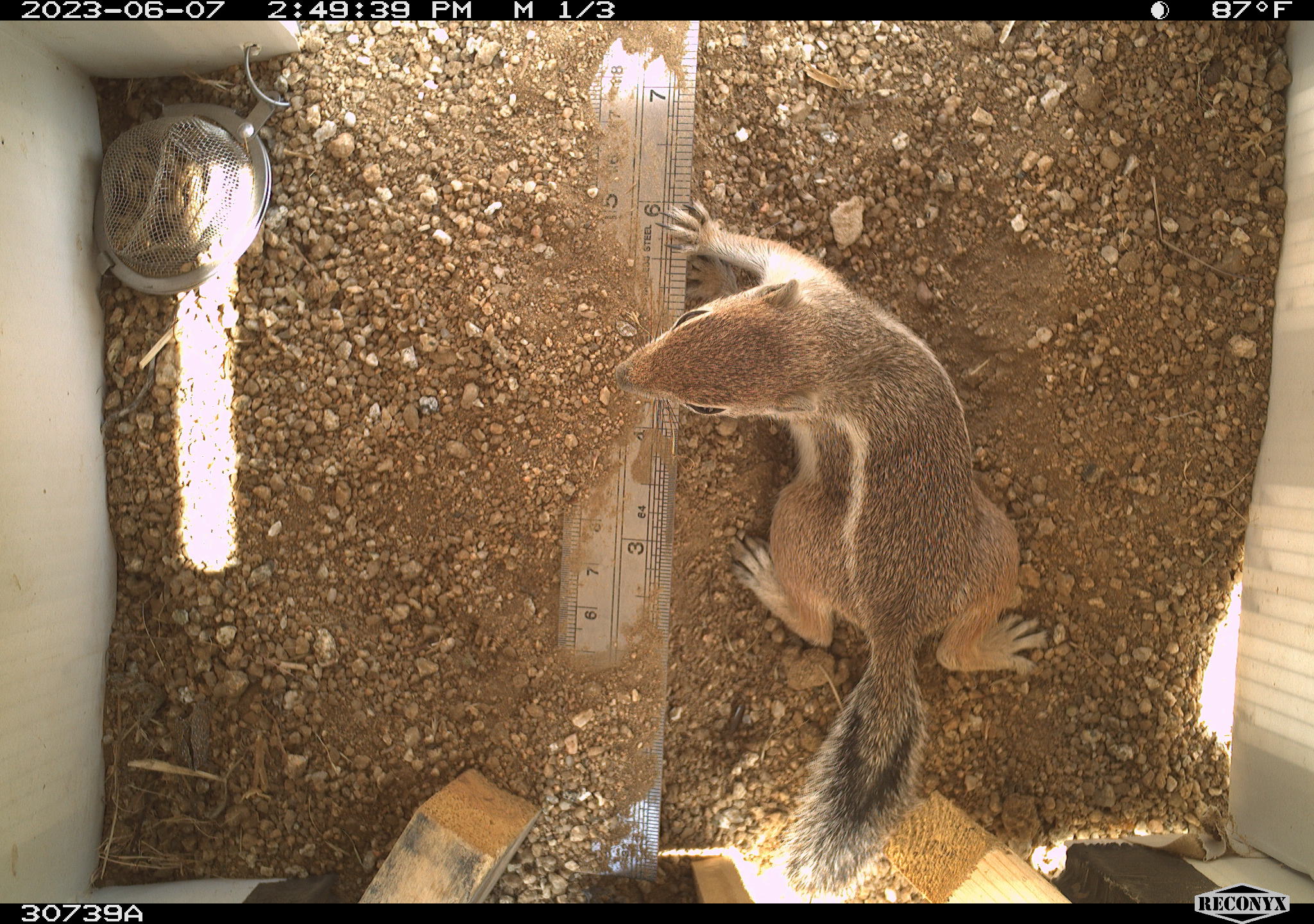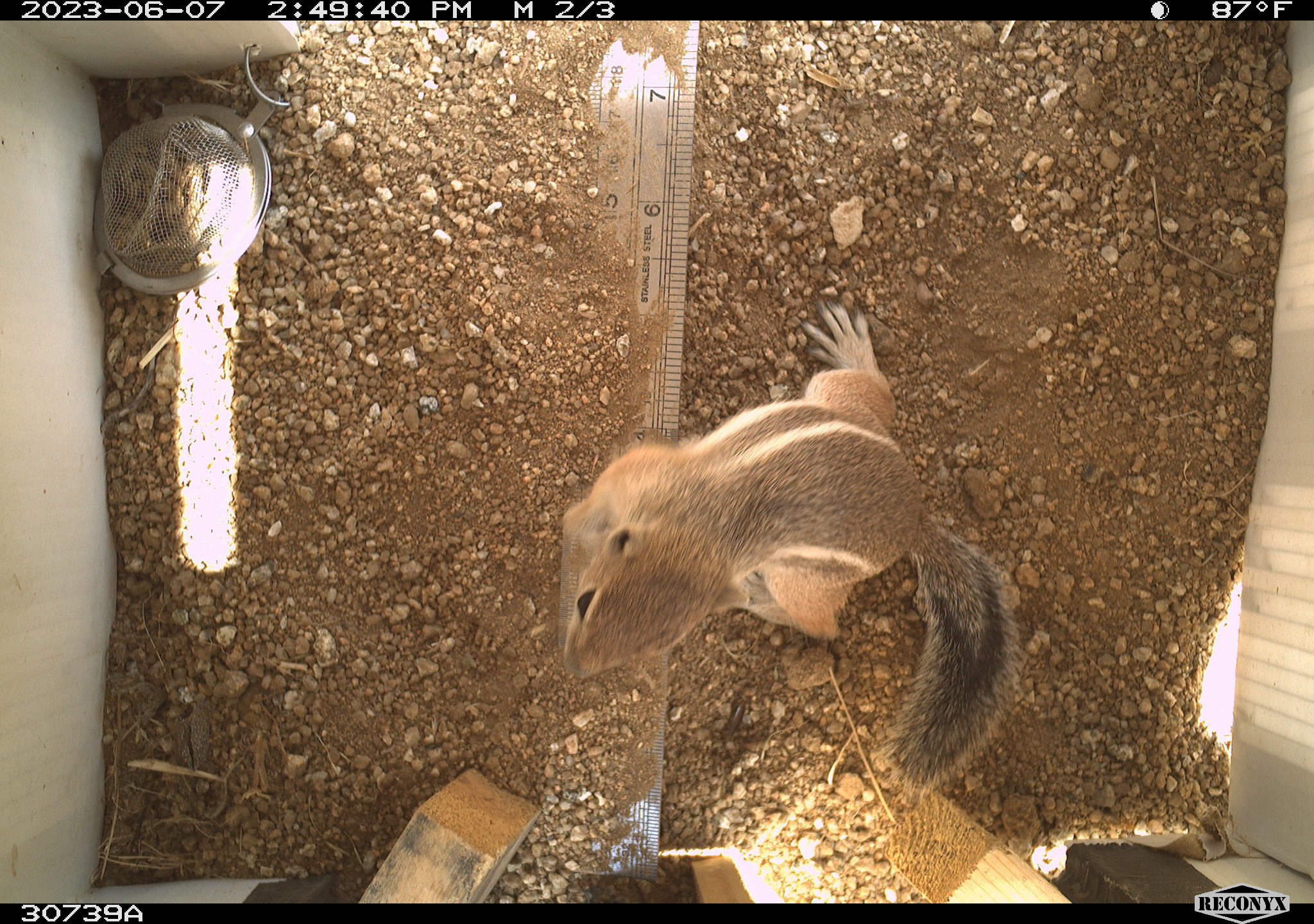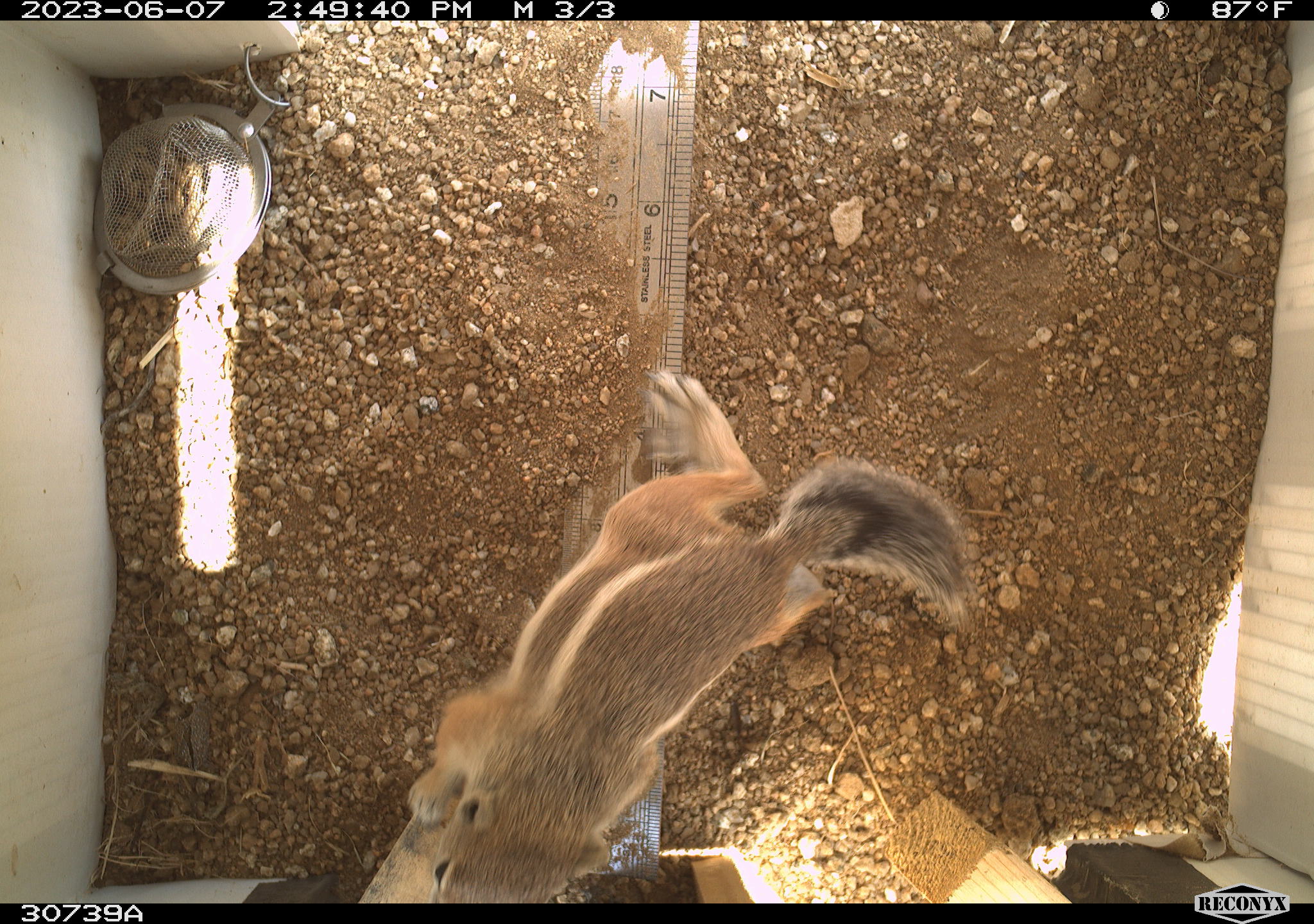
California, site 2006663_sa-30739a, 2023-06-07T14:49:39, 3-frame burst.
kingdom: Animalia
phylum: Chordata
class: Mammalia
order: Rodentia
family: Sciuridae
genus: Ammospermophilus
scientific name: Ammospermophilus leucurus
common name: white-tailed antelope squirrel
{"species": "white-tailed antelope squirrel (Ammospermophilus leucurus)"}